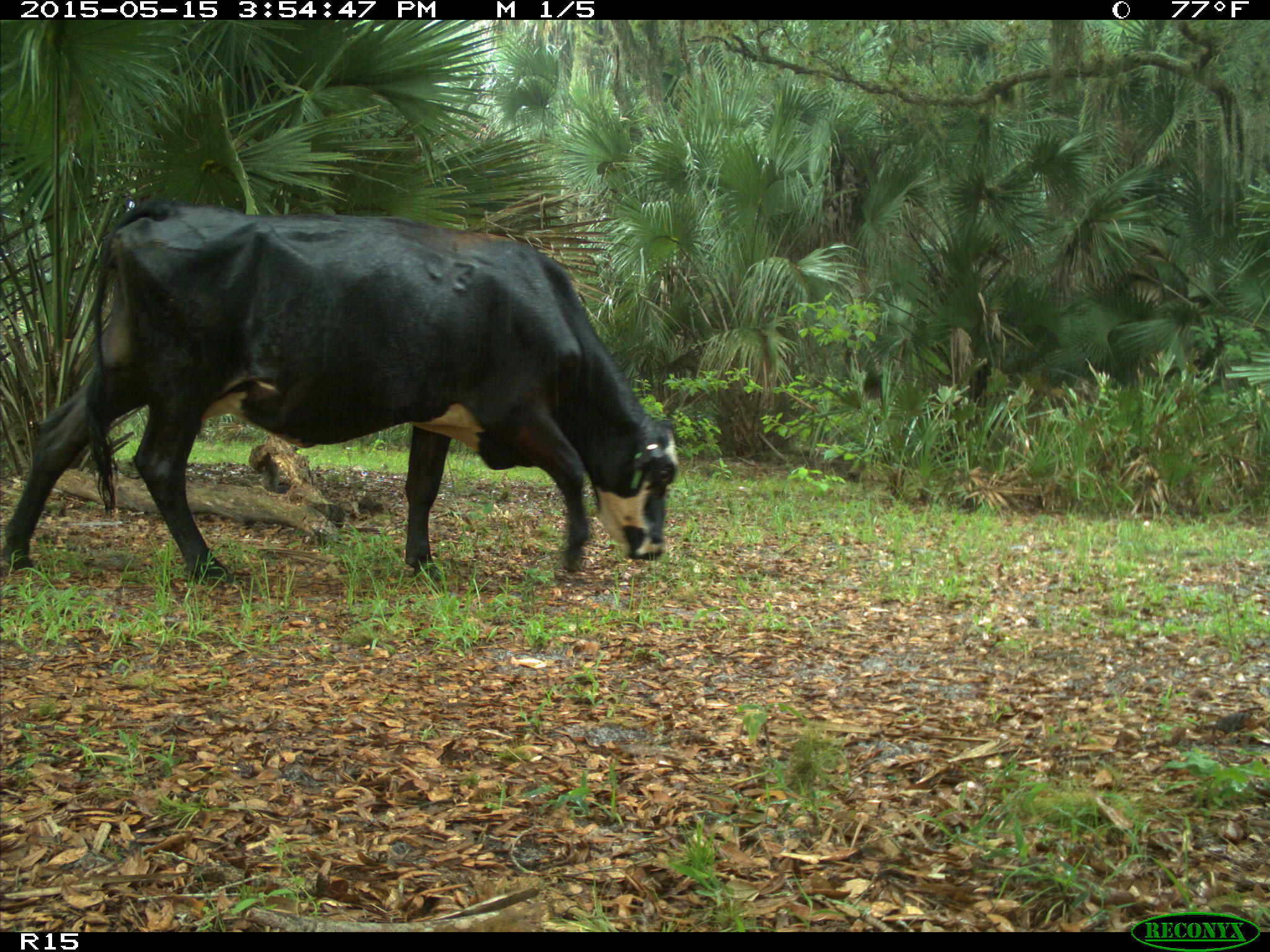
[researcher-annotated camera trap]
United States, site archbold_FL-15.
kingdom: Animalia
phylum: Chordata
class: Mammalia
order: Artiodactyla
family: Bovidae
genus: Bos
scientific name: Bos taurus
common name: domestic cow